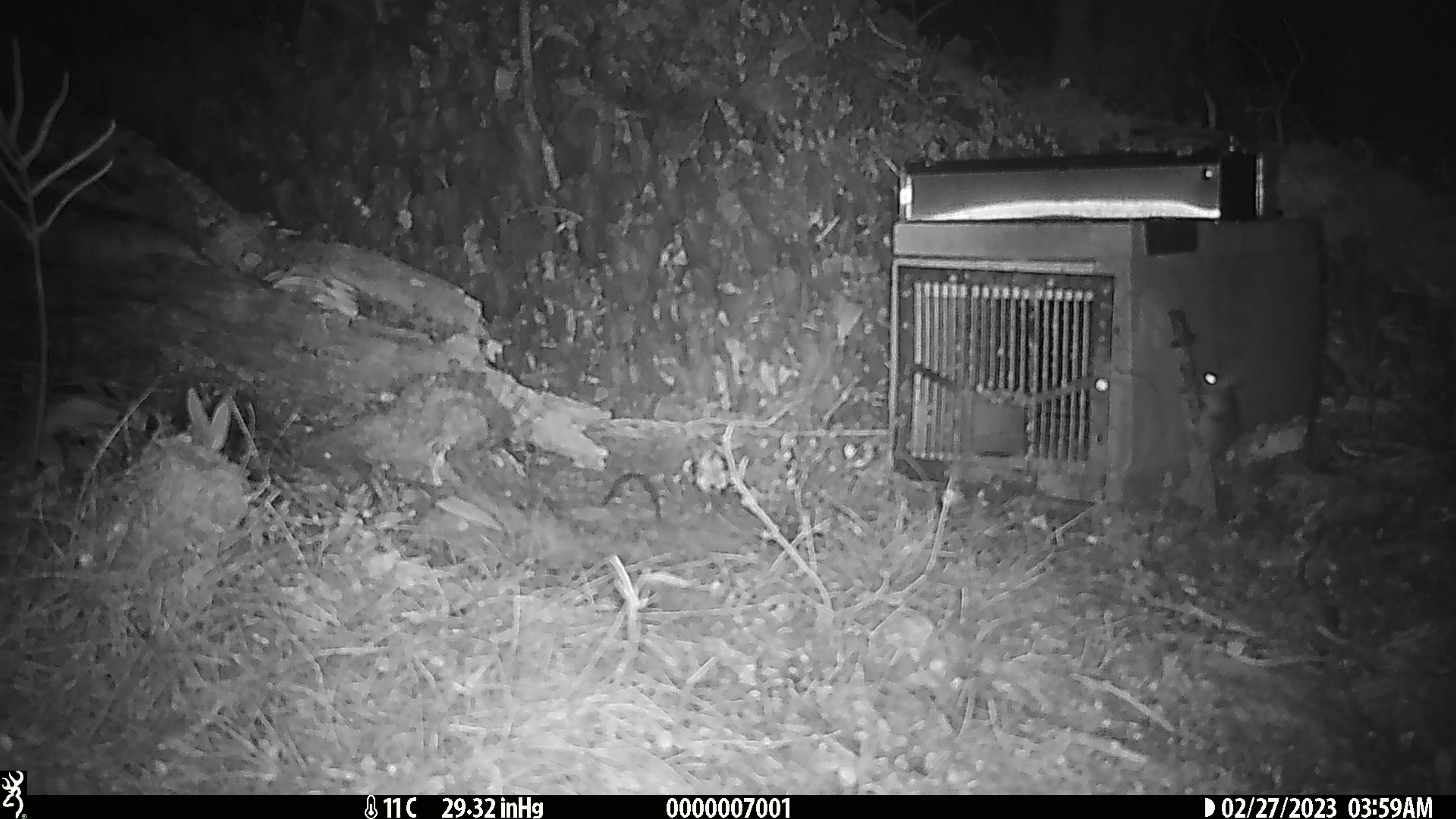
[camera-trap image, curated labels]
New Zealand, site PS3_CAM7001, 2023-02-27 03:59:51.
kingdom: Animalia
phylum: Chordata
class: Mammalia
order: Rodentia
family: Muridae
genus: Mus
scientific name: Mus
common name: mouse